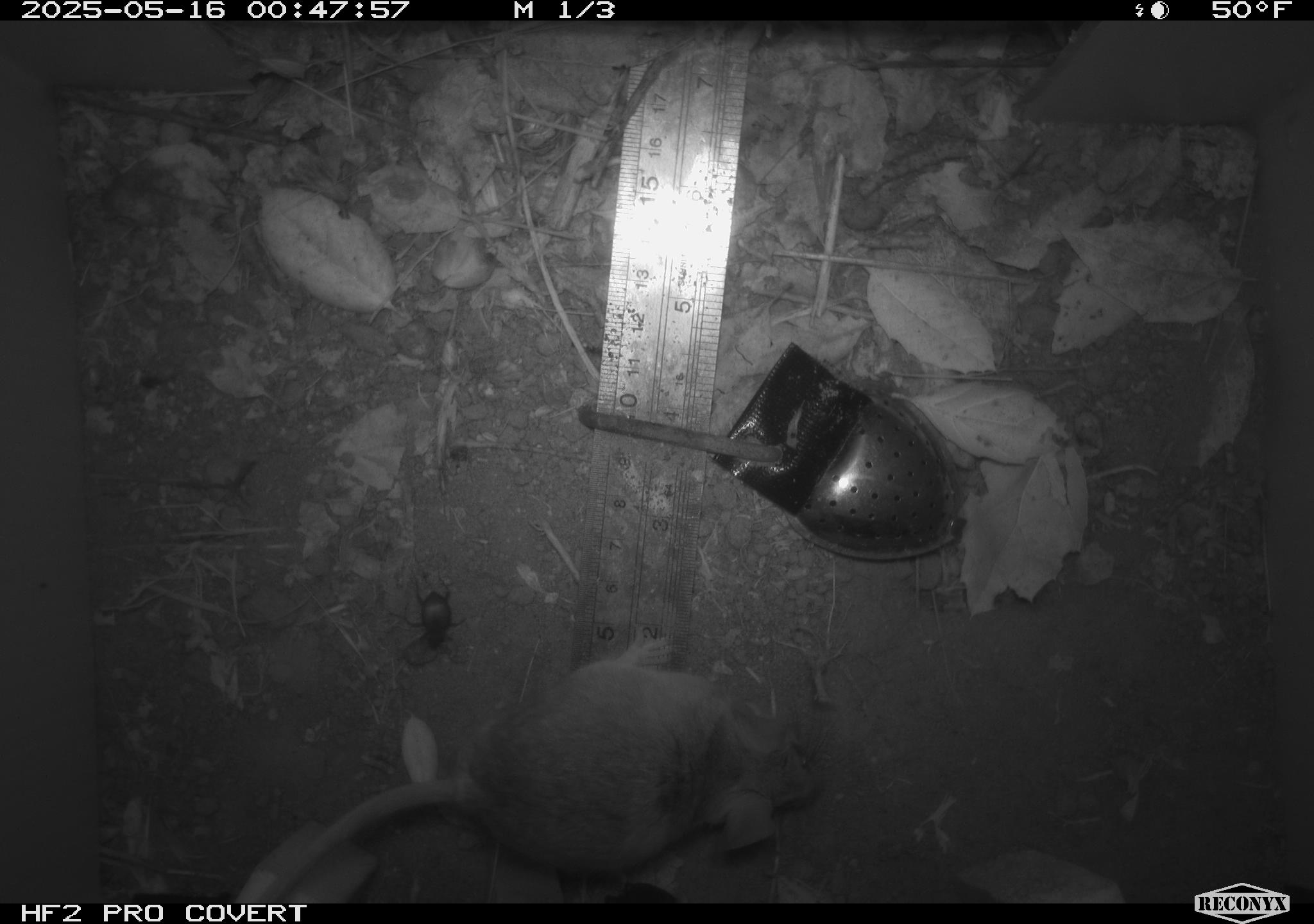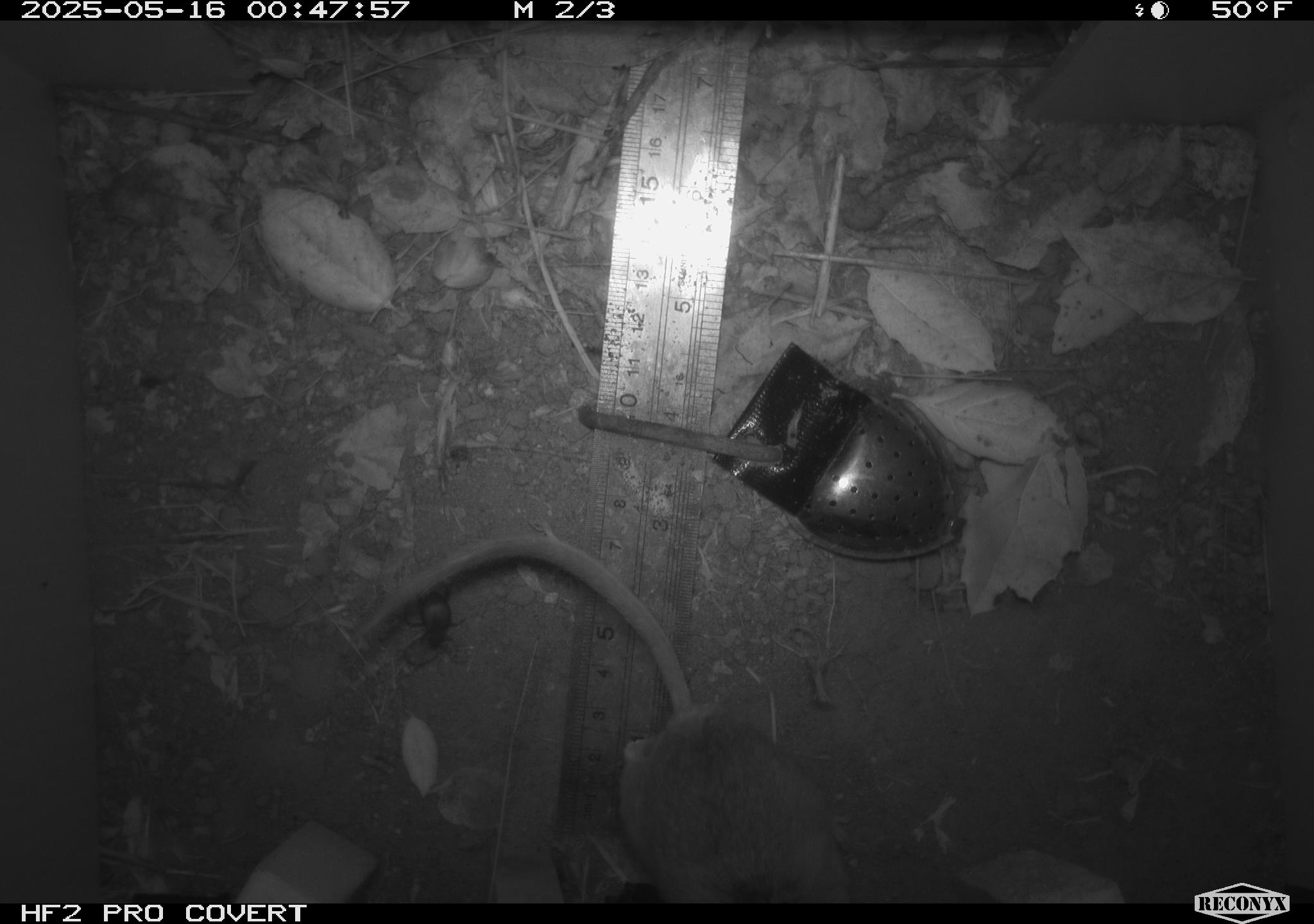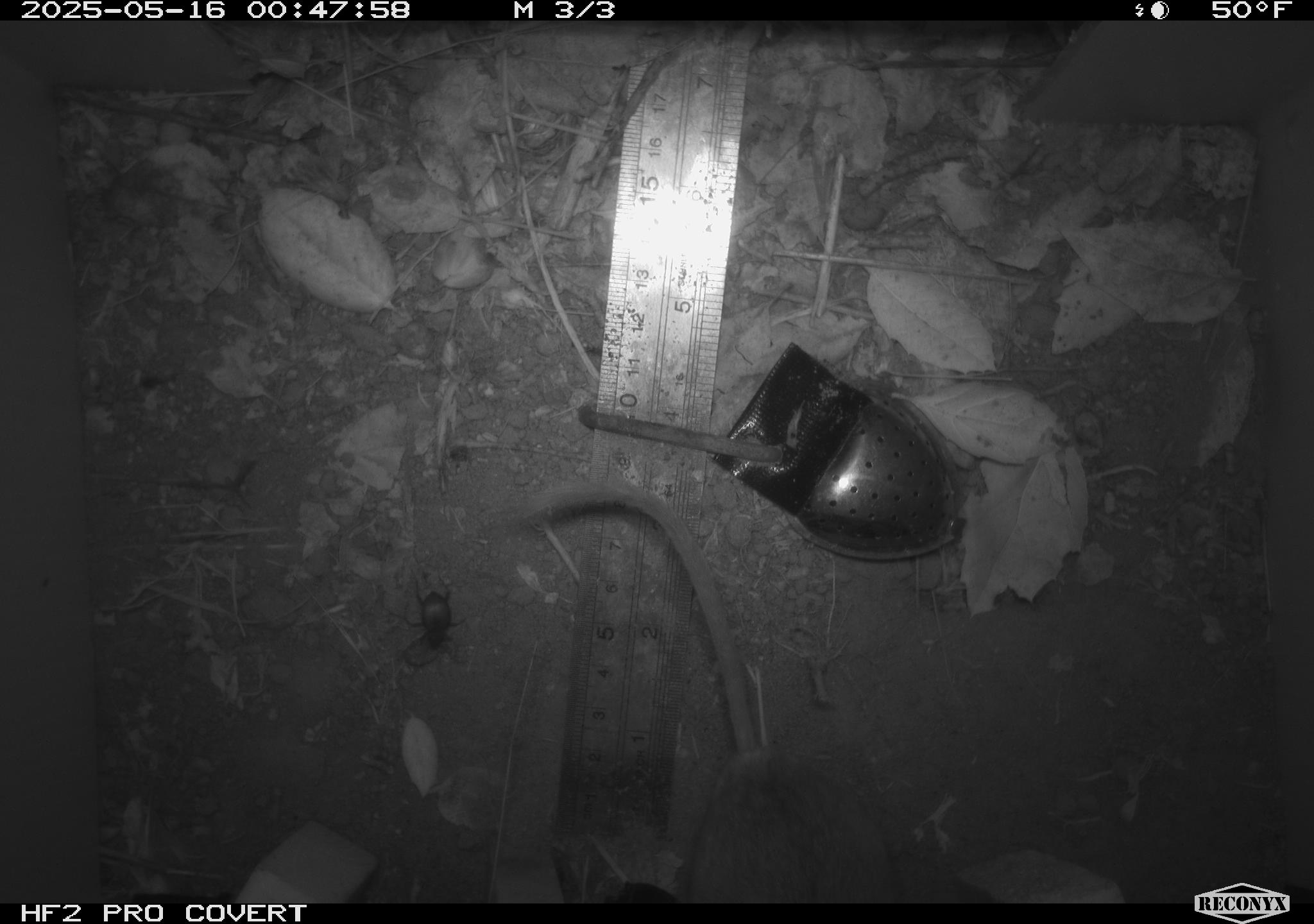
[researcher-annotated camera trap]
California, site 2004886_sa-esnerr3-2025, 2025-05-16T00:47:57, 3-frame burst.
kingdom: Animalia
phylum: Chordata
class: Mammalia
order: Rodentia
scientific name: Rodentia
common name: rodent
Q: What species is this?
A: Rodent (Rodentia).